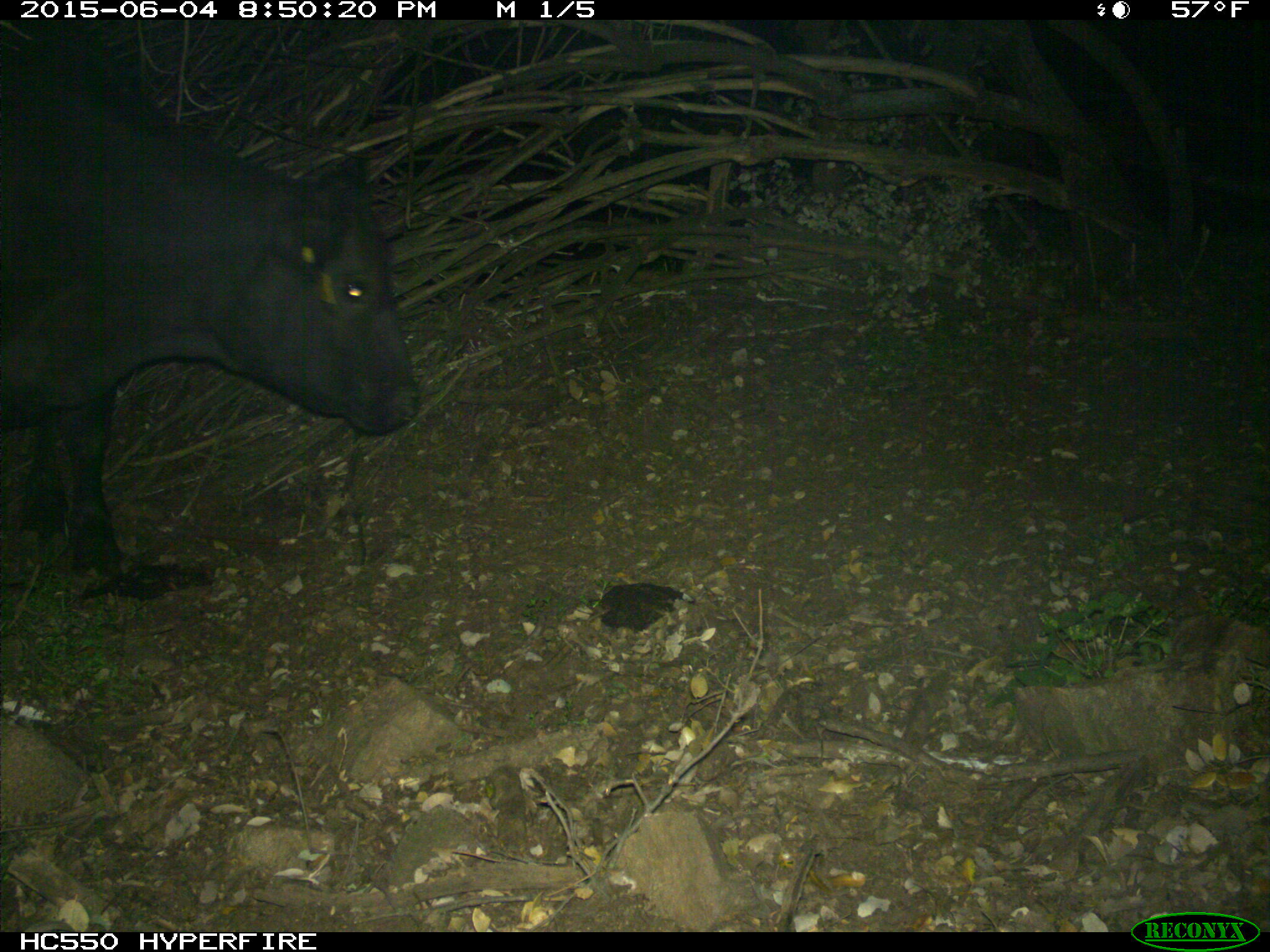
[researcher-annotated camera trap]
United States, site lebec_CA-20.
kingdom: Animalia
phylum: Chordata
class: Mammalia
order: Artiodactyla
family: Bovidae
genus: Bos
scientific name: Bos taurus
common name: domestic cow